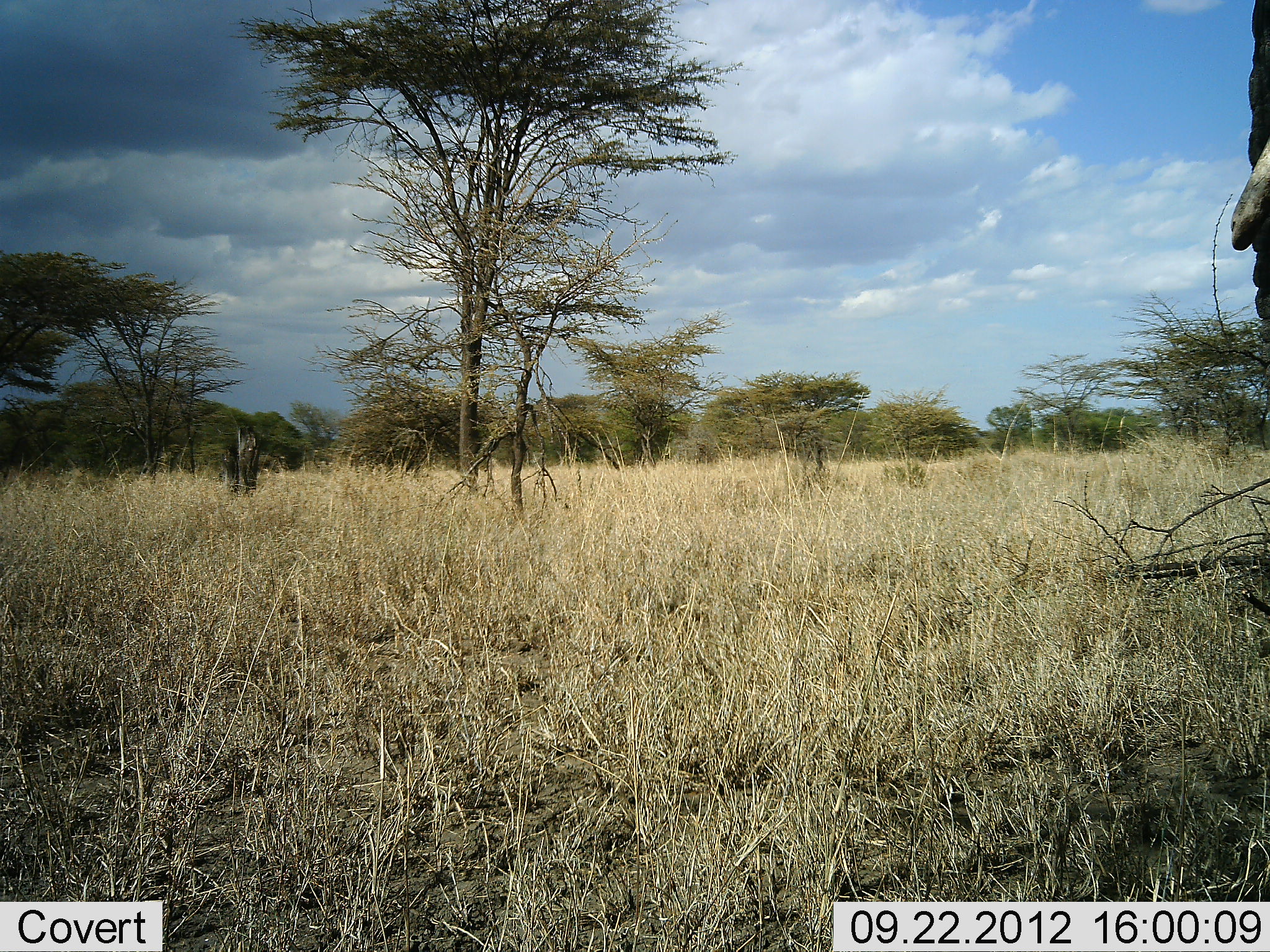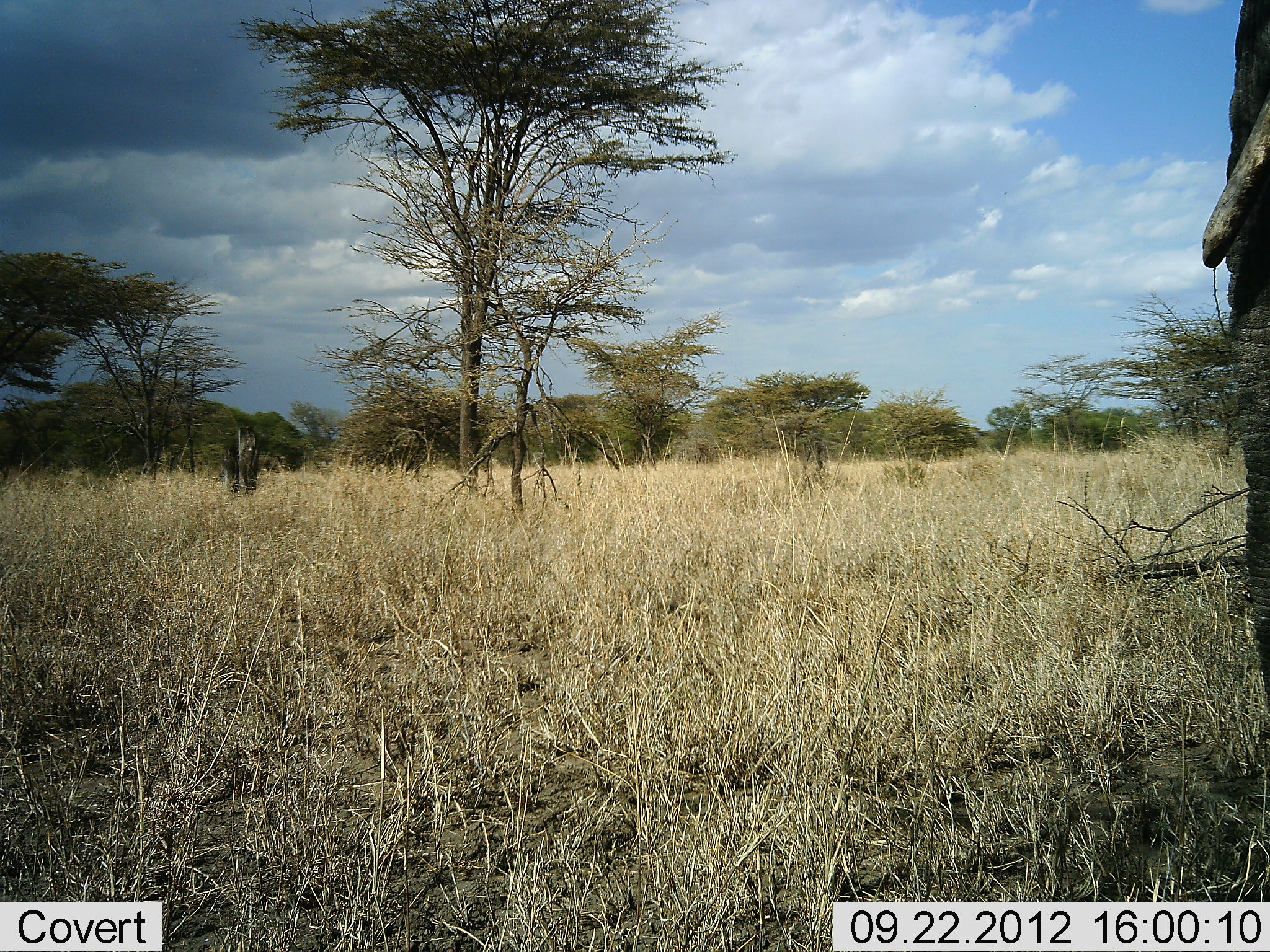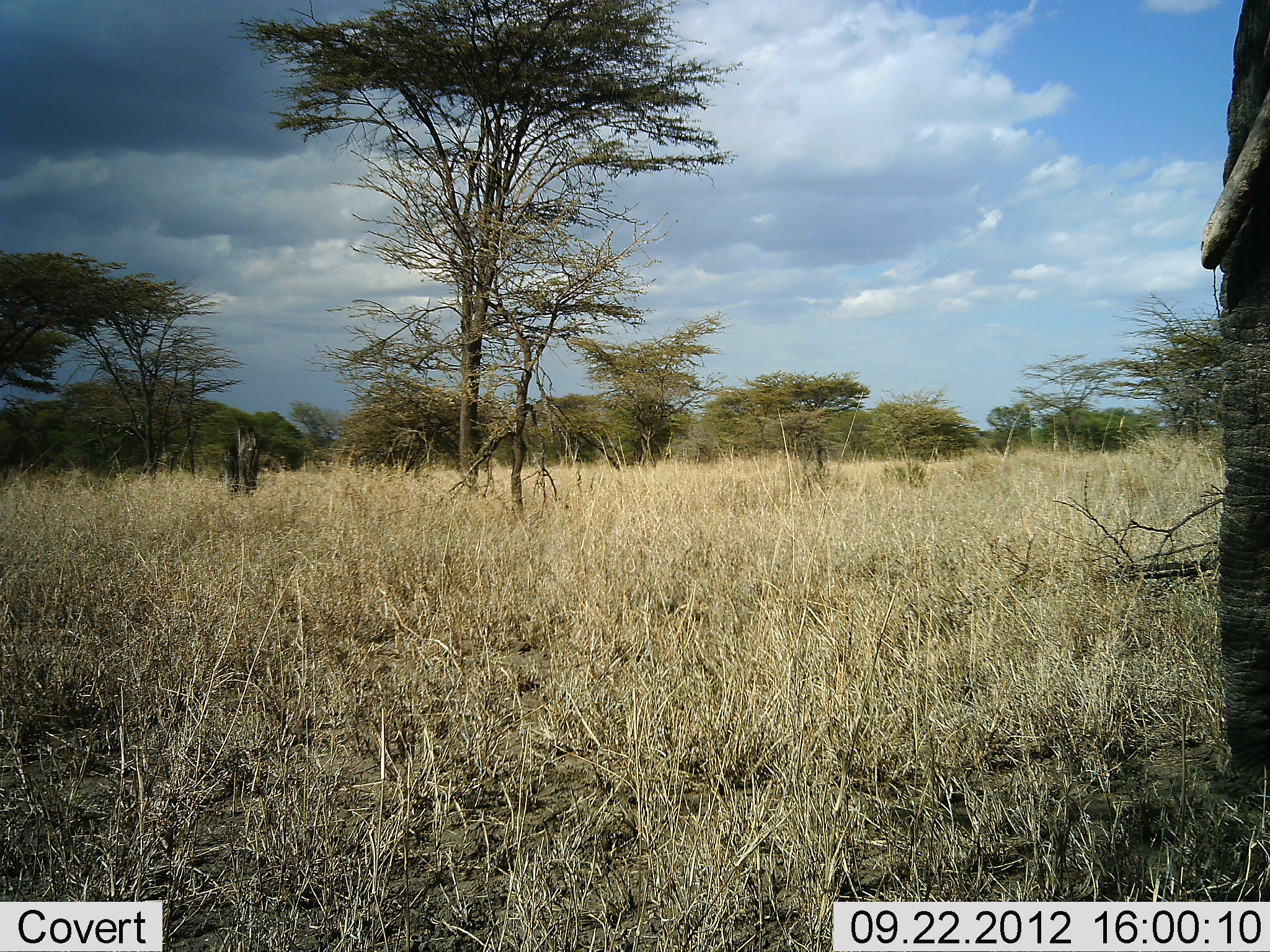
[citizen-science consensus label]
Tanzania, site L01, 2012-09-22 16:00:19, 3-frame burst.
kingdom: Animalia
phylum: Chordata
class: Mammalia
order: Proboscidea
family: Elephantidae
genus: Loxodonta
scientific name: Loxodonta africana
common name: african bush elephant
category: elephant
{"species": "elephant (african bush elephant) (Loxodonta africana)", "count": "1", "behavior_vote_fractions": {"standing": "100%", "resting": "0%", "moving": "0%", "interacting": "0%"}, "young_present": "0%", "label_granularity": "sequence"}